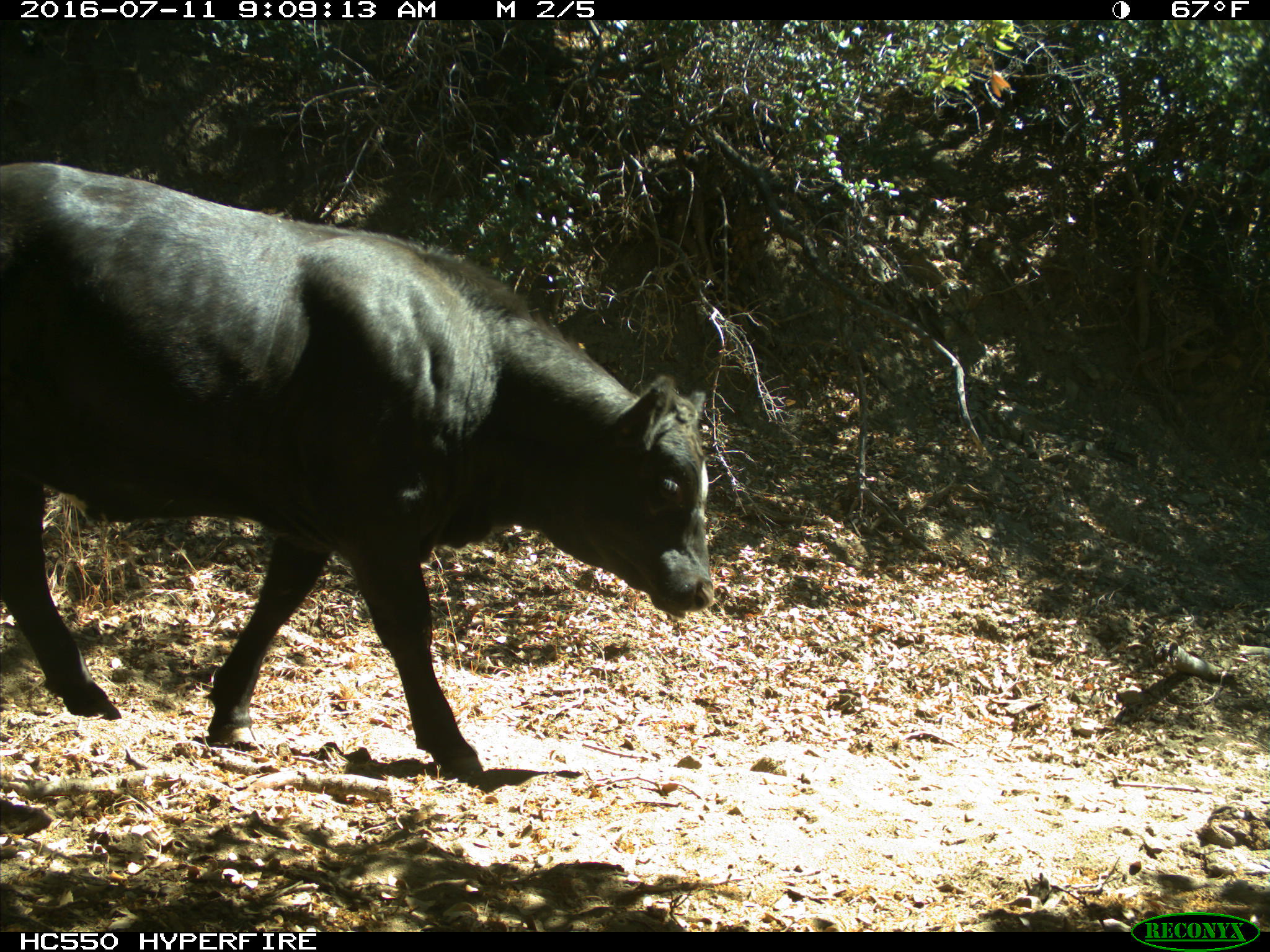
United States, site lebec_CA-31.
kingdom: Animalia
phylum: Chordata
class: Mammalia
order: Artiodactyla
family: Bovidae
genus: Bos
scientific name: Bos taurus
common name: domestic cow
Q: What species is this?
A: Bos taurus (domestic cow).